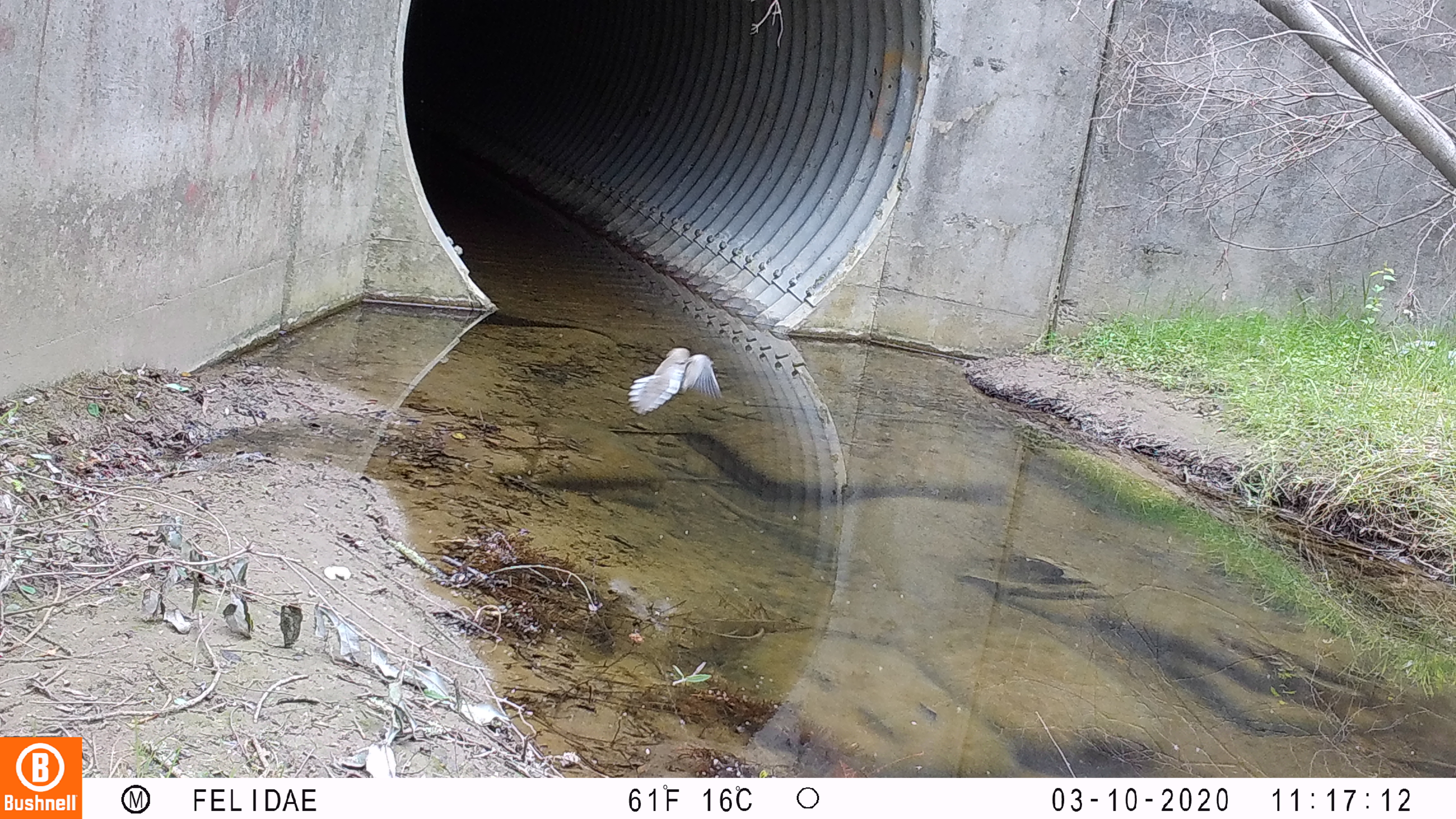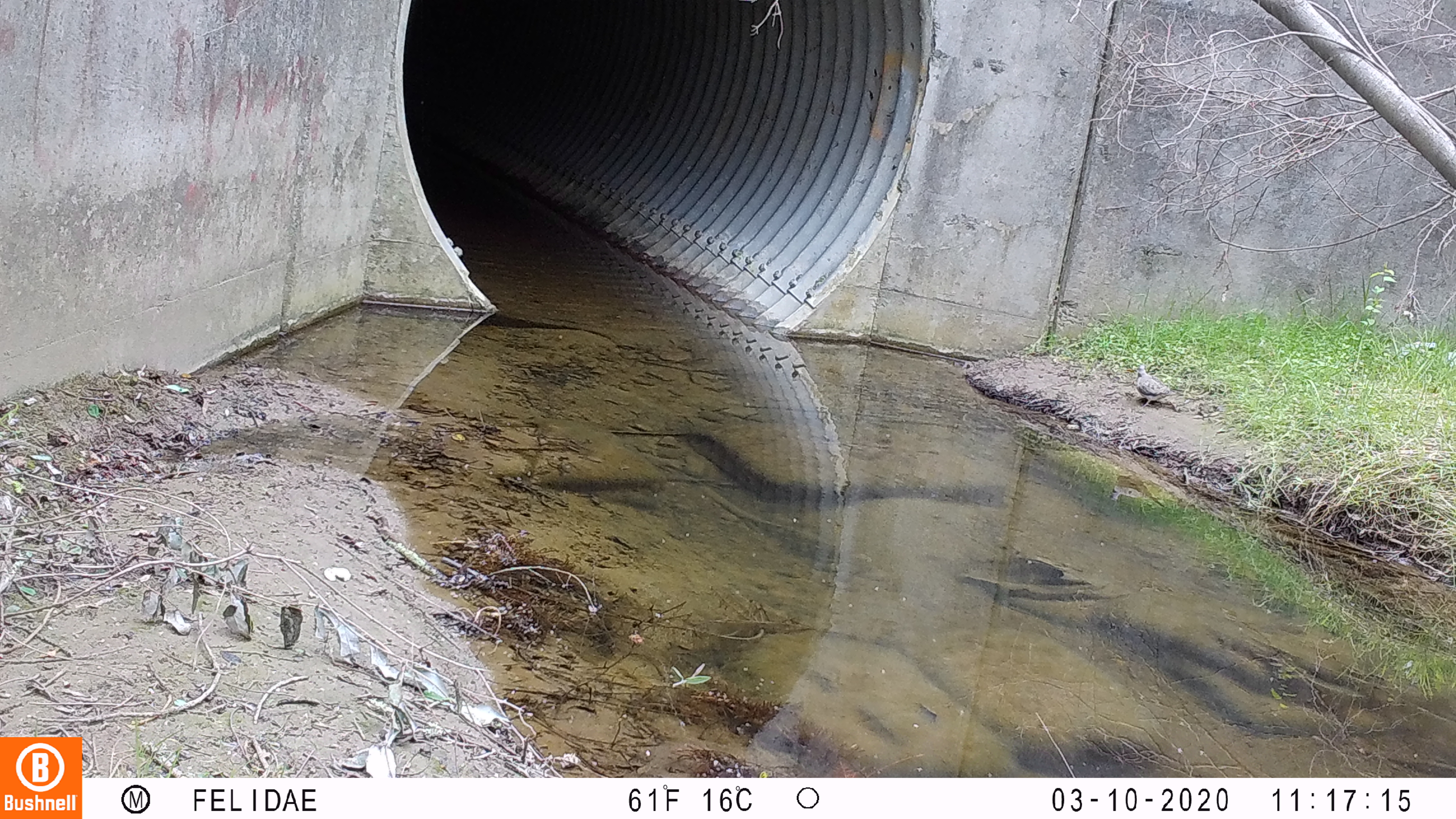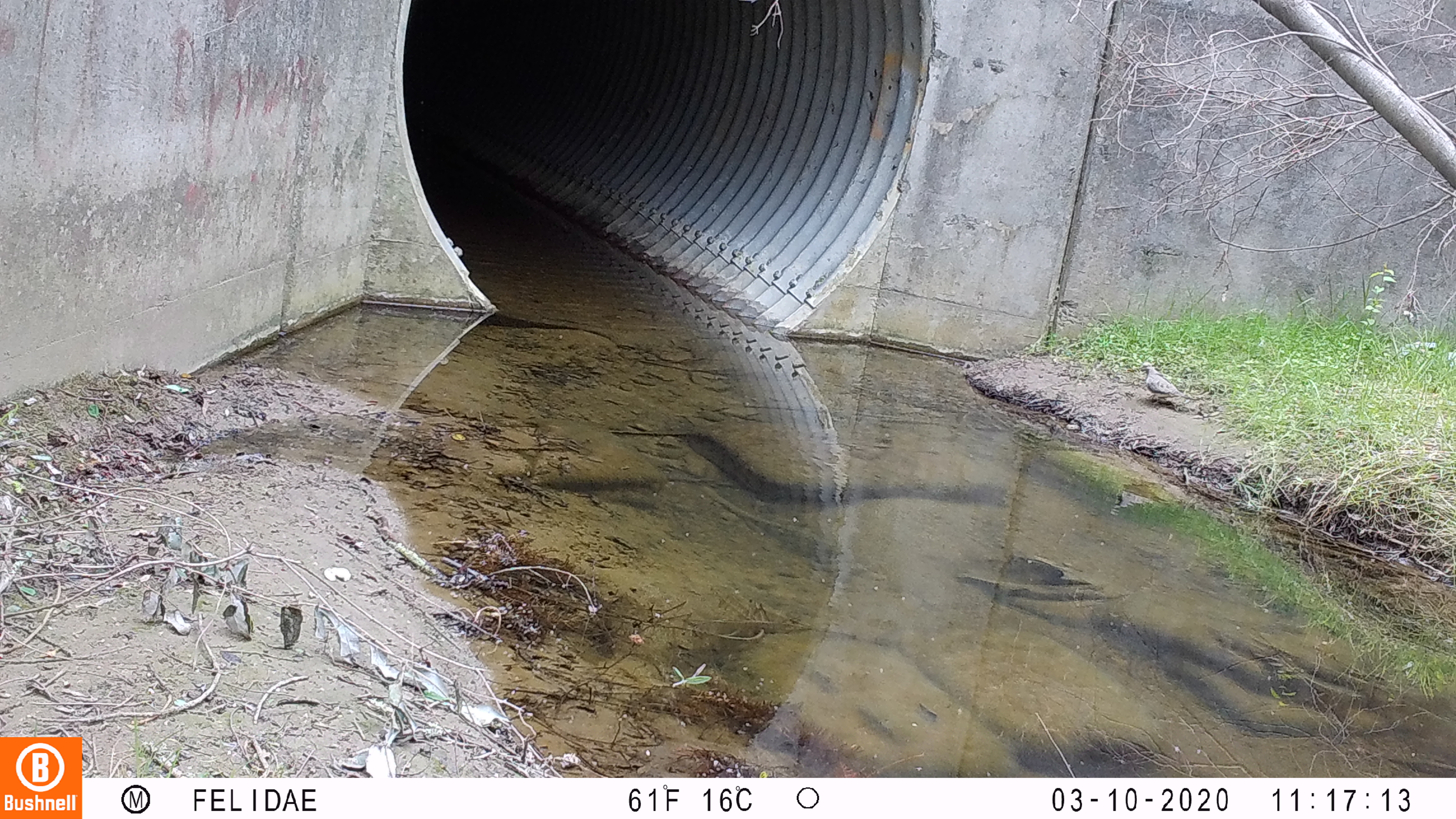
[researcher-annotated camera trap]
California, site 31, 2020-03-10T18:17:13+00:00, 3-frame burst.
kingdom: Animalia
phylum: Chordata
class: Aves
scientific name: Aves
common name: bird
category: unknown bird